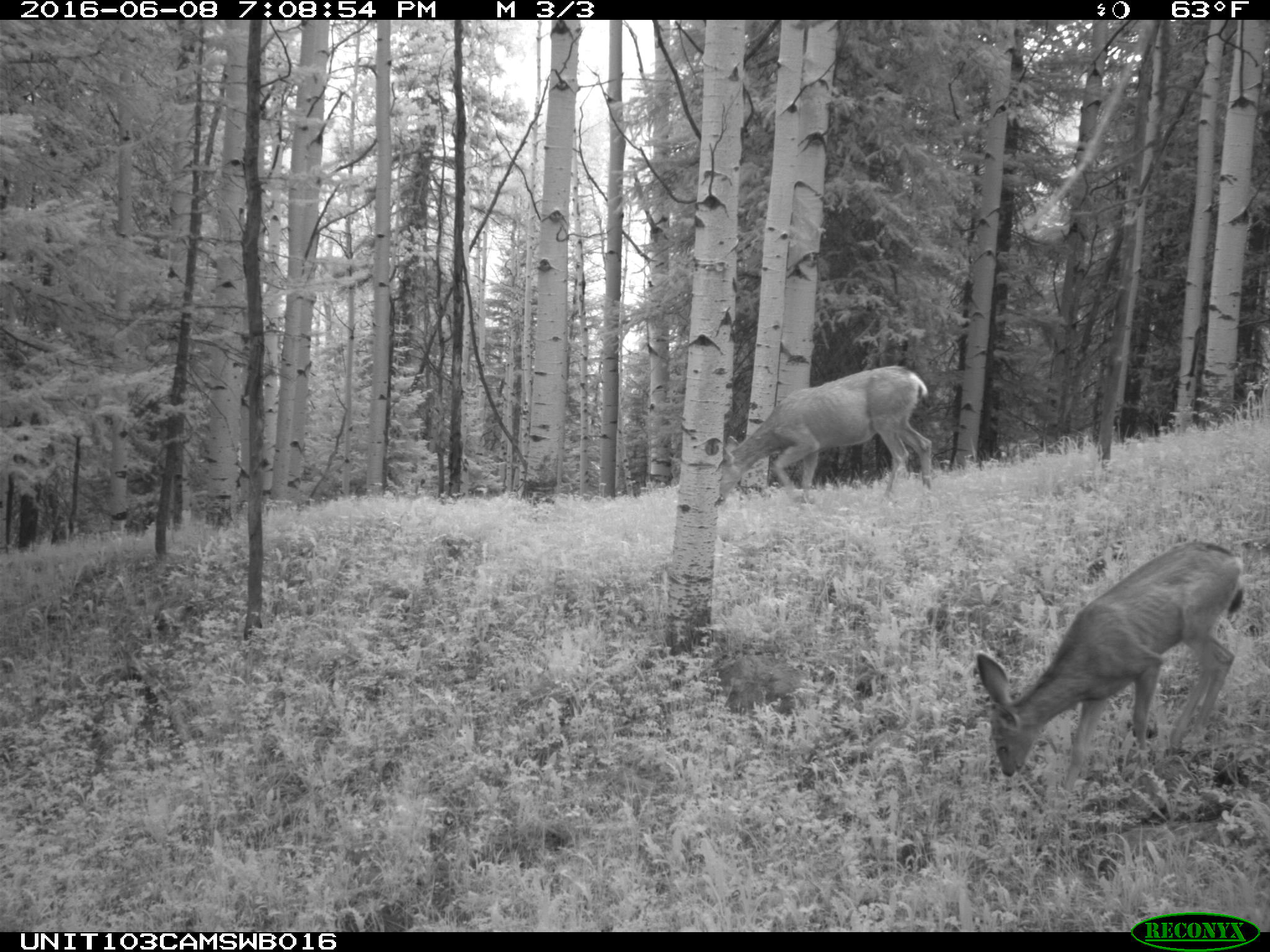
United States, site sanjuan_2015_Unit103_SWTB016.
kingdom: Animalia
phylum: Chordata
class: Mammalia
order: Artiodactyla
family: Cervidae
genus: Odocoileus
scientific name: Odocoileus hemionus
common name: mule deer